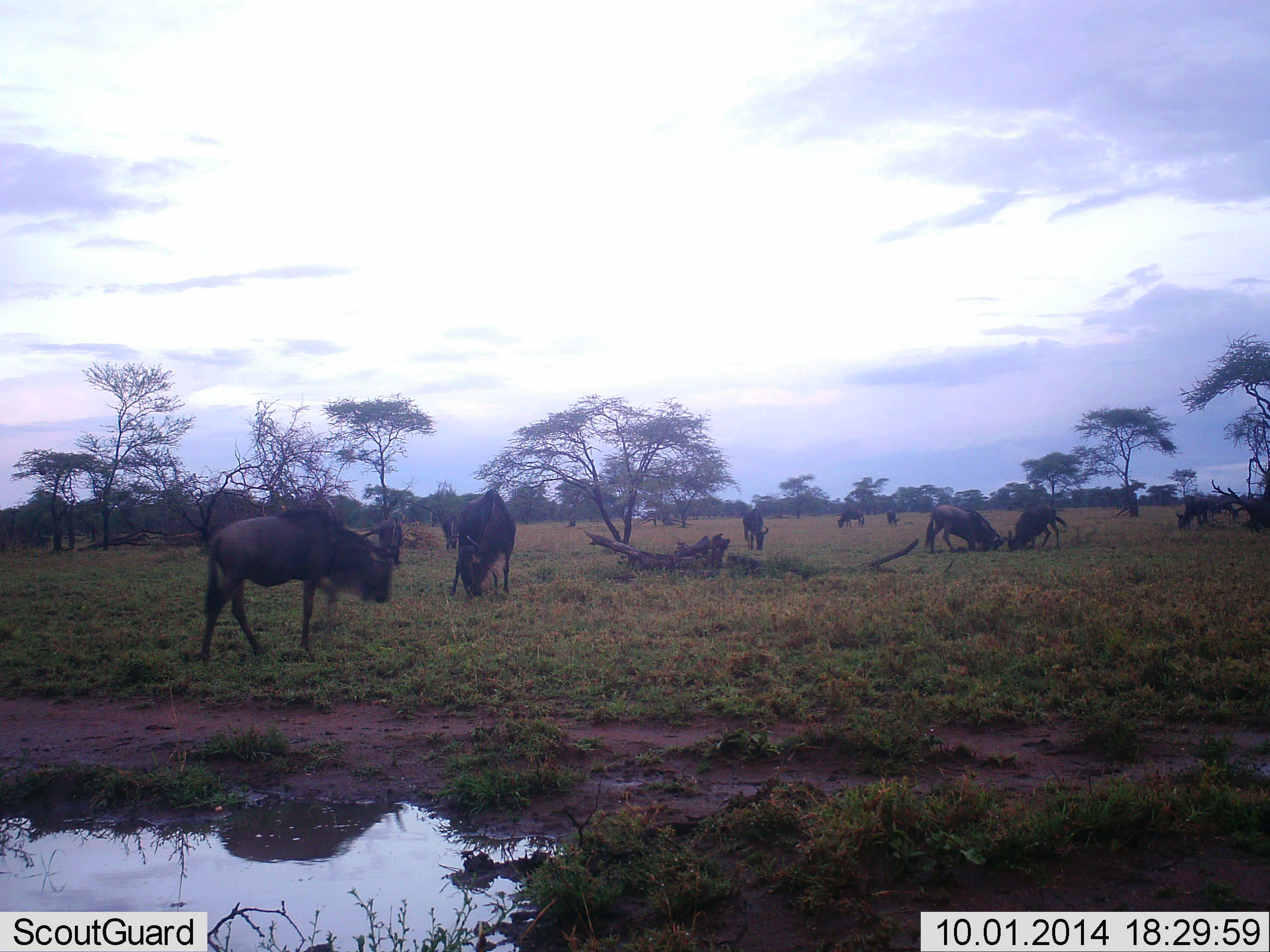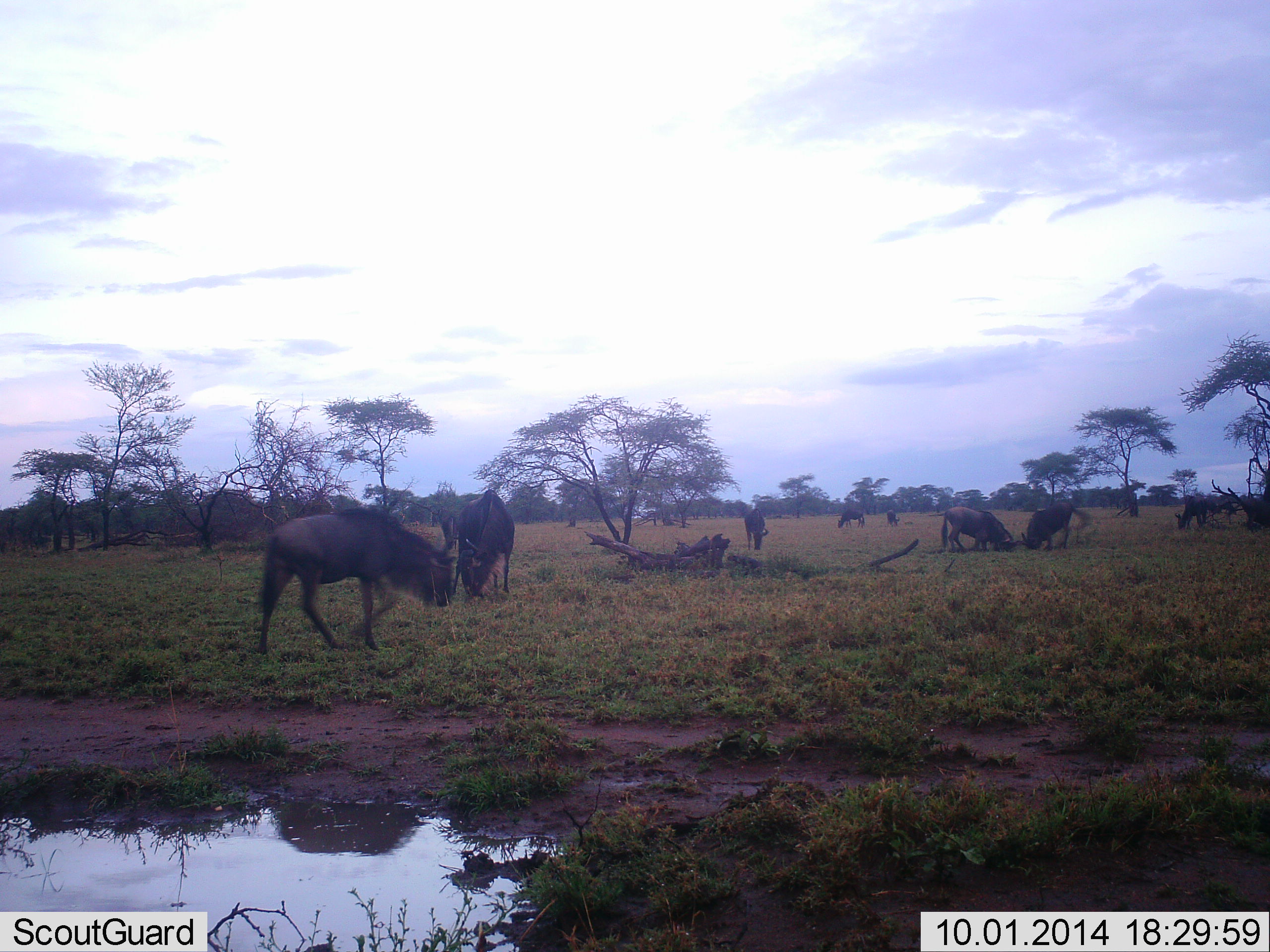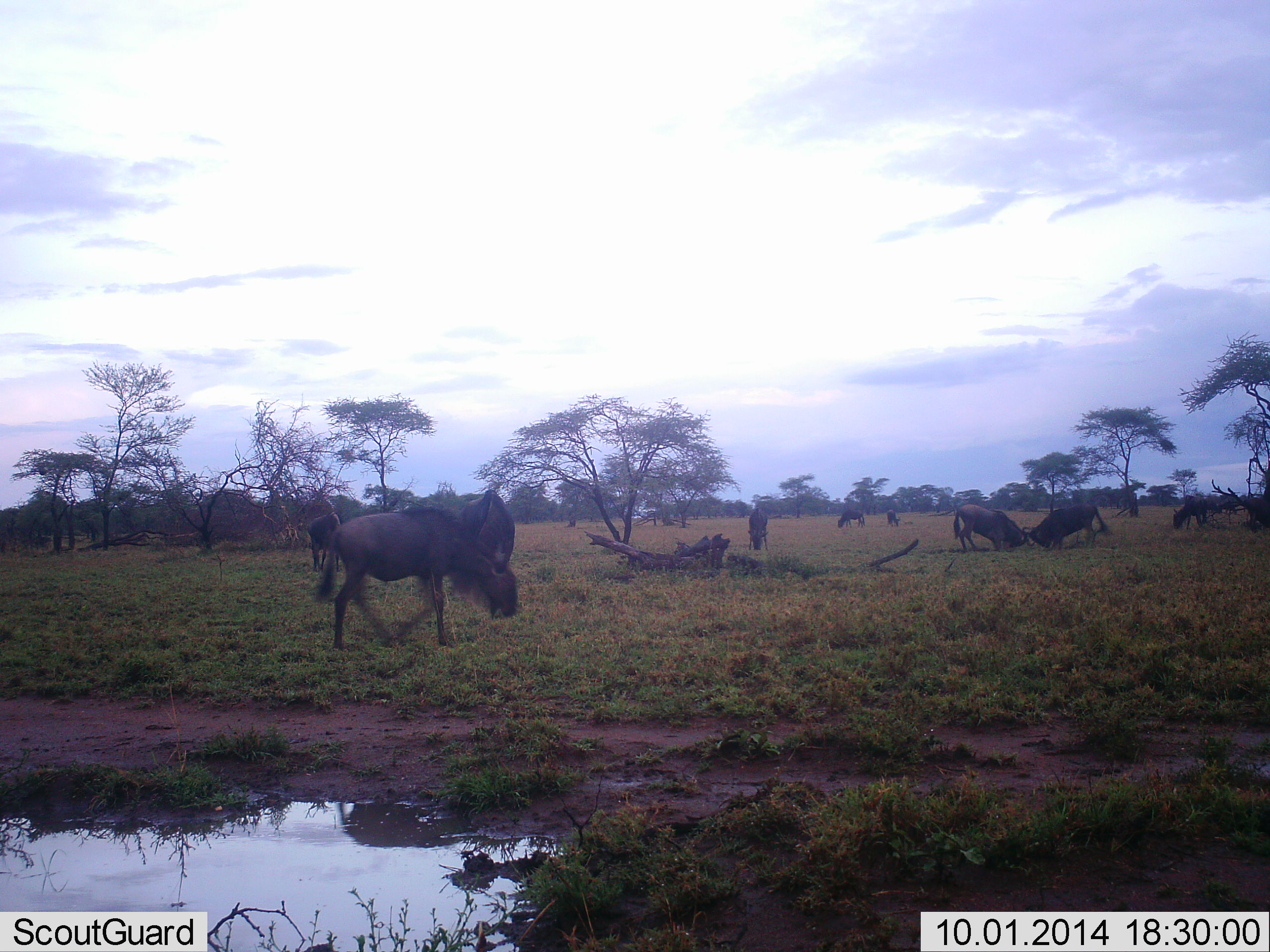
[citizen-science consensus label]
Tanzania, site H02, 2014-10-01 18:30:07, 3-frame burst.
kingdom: Animalia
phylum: Chordata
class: Mammalia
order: Artiodactyla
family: Bovidae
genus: Connochaetes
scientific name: Connochaetes taurinus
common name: blue wildebeest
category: wildebeest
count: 11-50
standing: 20%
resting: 0%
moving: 50%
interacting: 70%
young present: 0%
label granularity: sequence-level